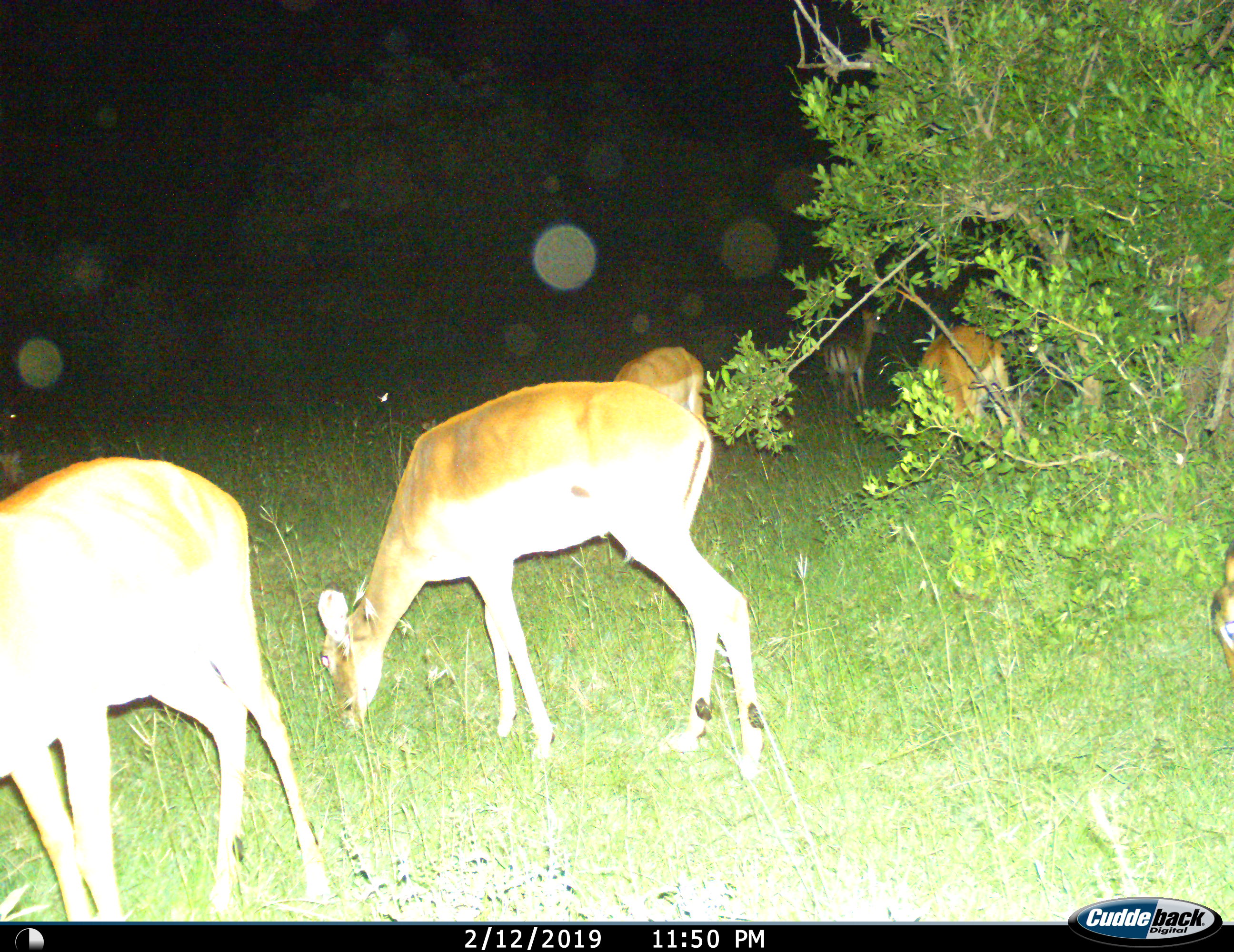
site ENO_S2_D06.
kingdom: Animalia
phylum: Chordata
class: Mammalia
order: Artiodactyla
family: Bovidae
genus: Aepyceros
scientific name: Aepyceros melampus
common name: impala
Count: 6.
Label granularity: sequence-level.